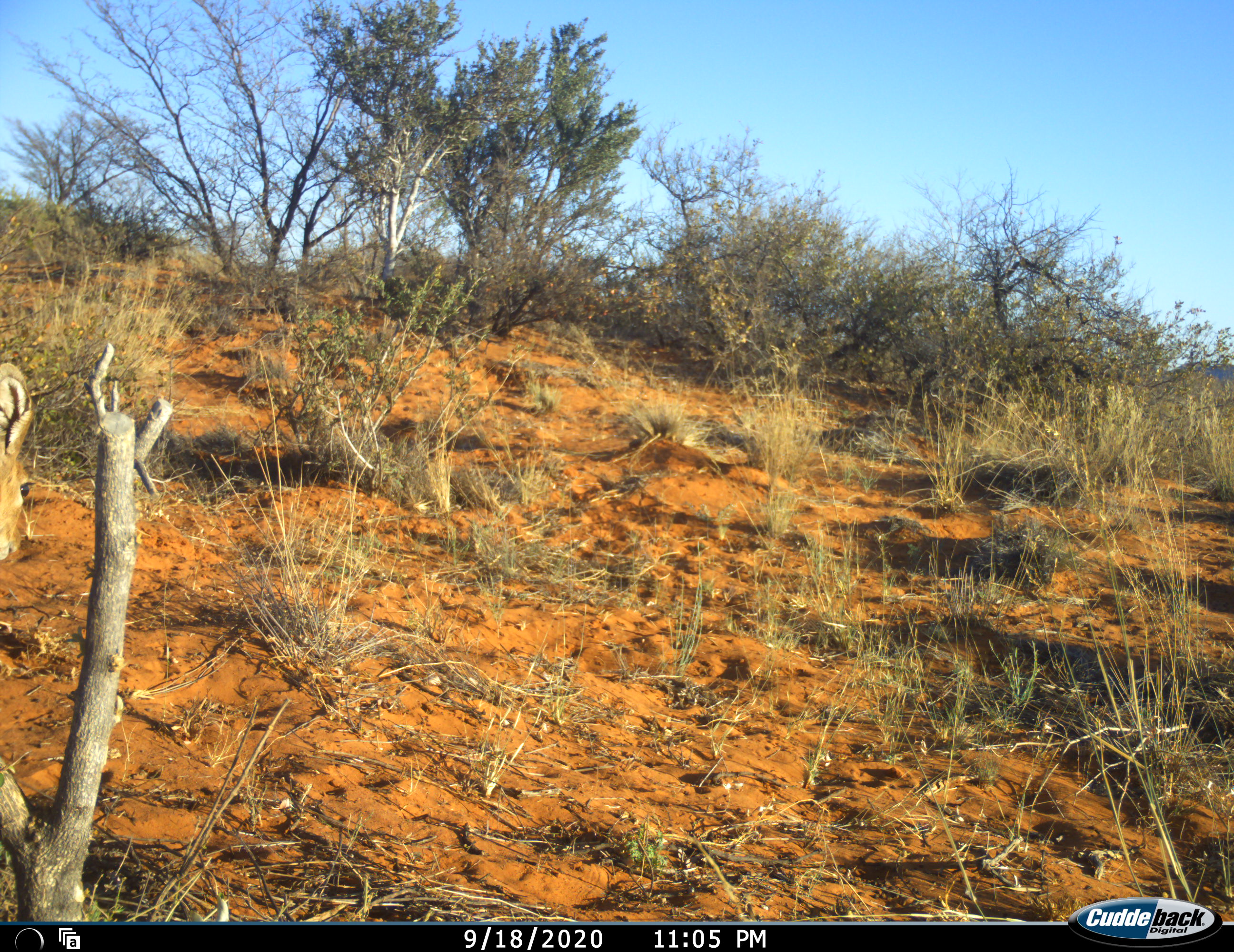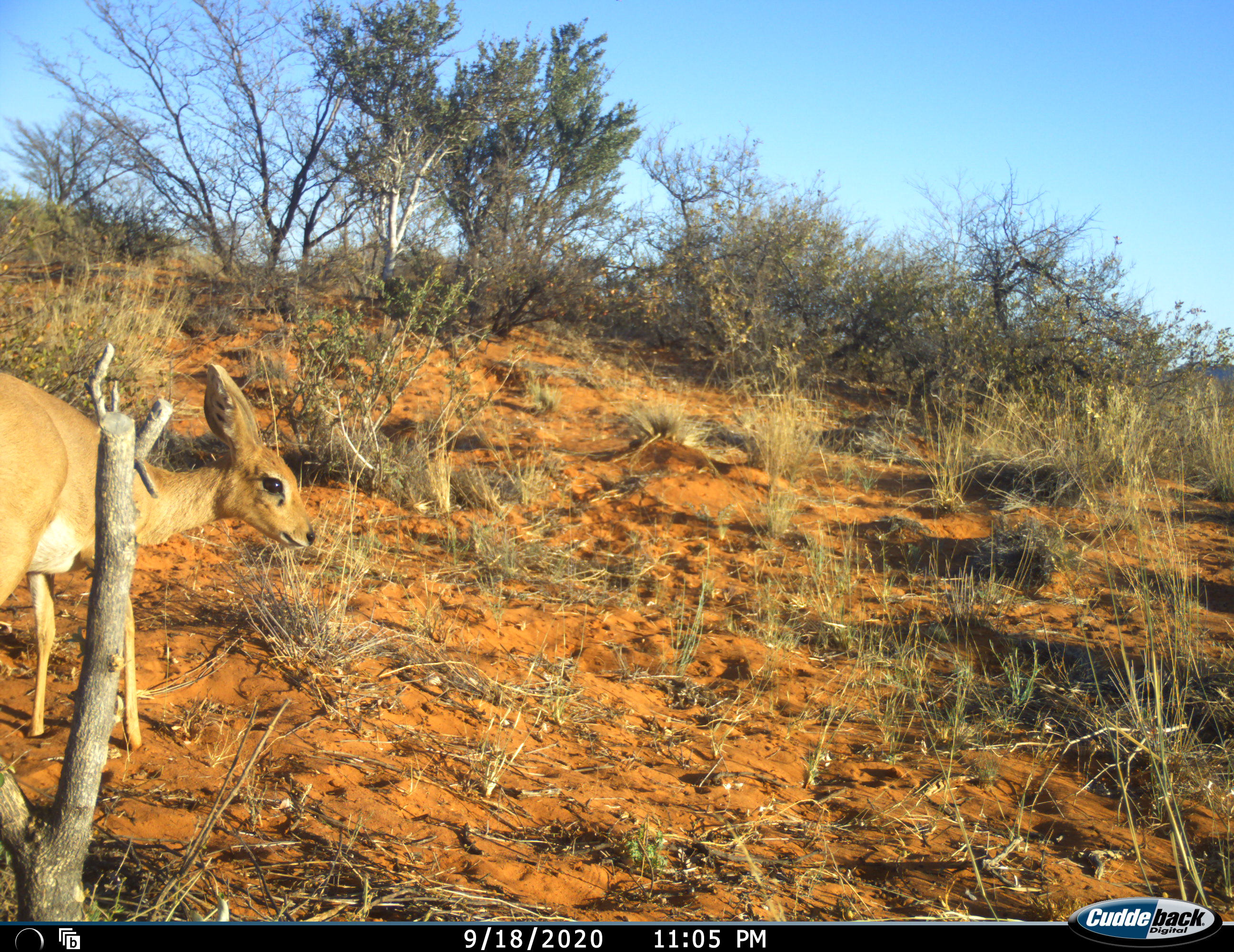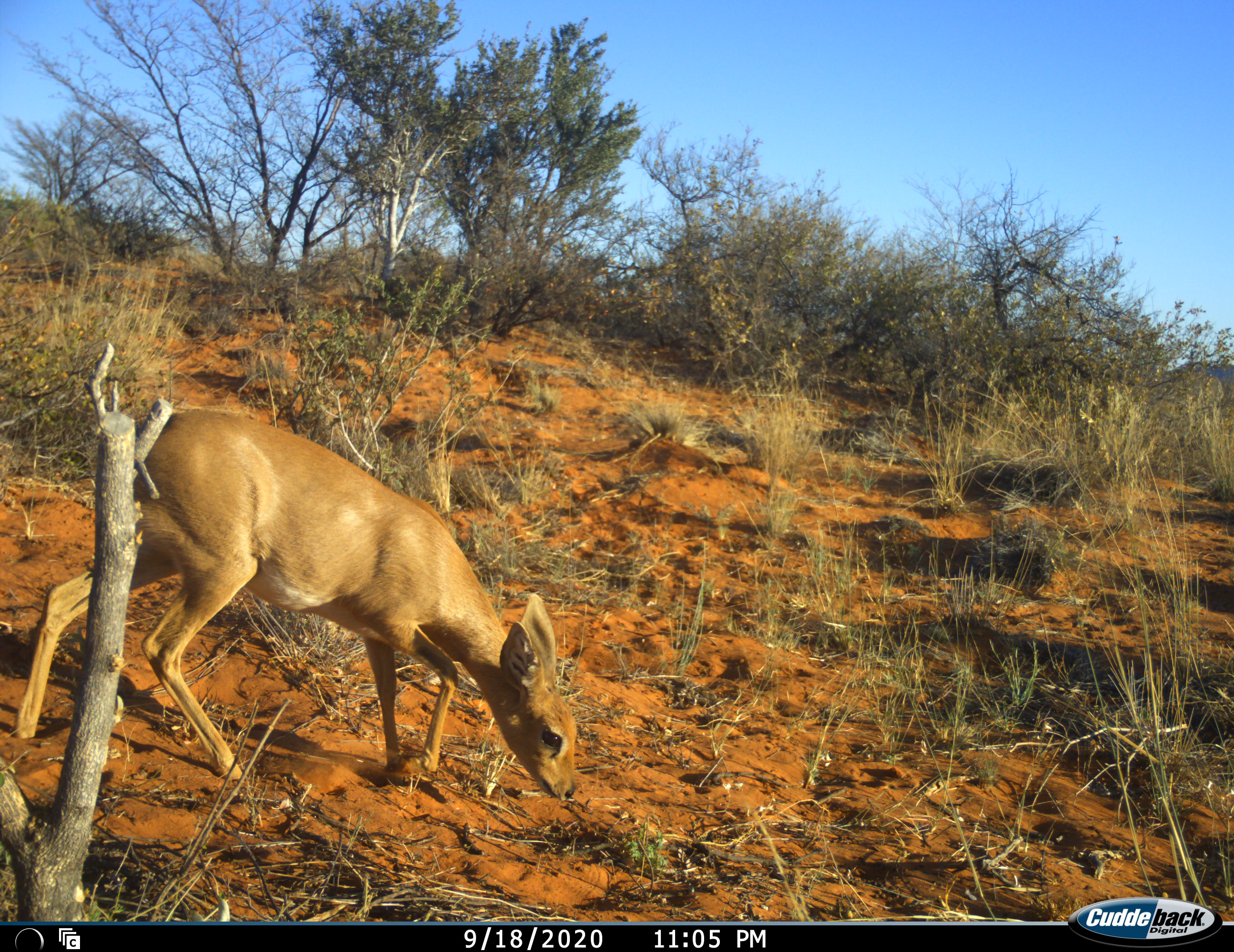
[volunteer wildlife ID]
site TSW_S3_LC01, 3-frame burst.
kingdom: Animalia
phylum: Chordata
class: Mammalia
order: Artiodactyla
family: Bovidae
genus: Raphicerus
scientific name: Raphicerus campestris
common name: steenbok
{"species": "steenbok (Raphicerus campestris)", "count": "1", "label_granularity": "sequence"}